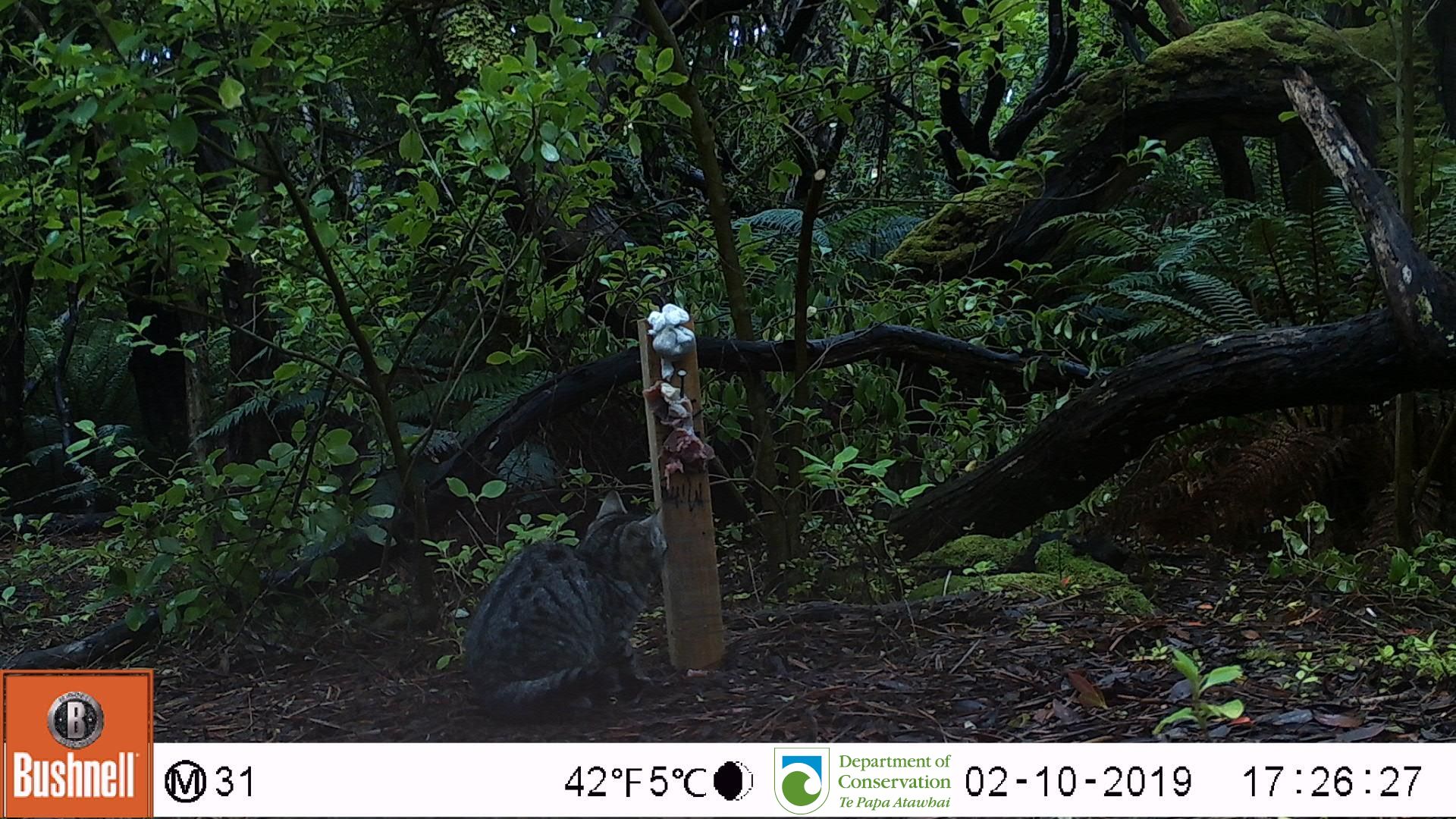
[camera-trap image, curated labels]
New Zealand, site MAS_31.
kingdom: Animalia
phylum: Chordata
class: Mammalia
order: Carnivora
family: Felidae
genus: Felis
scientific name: Felis catus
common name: domestic cat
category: cat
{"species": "cat (domestic cat) (Felis catus)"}